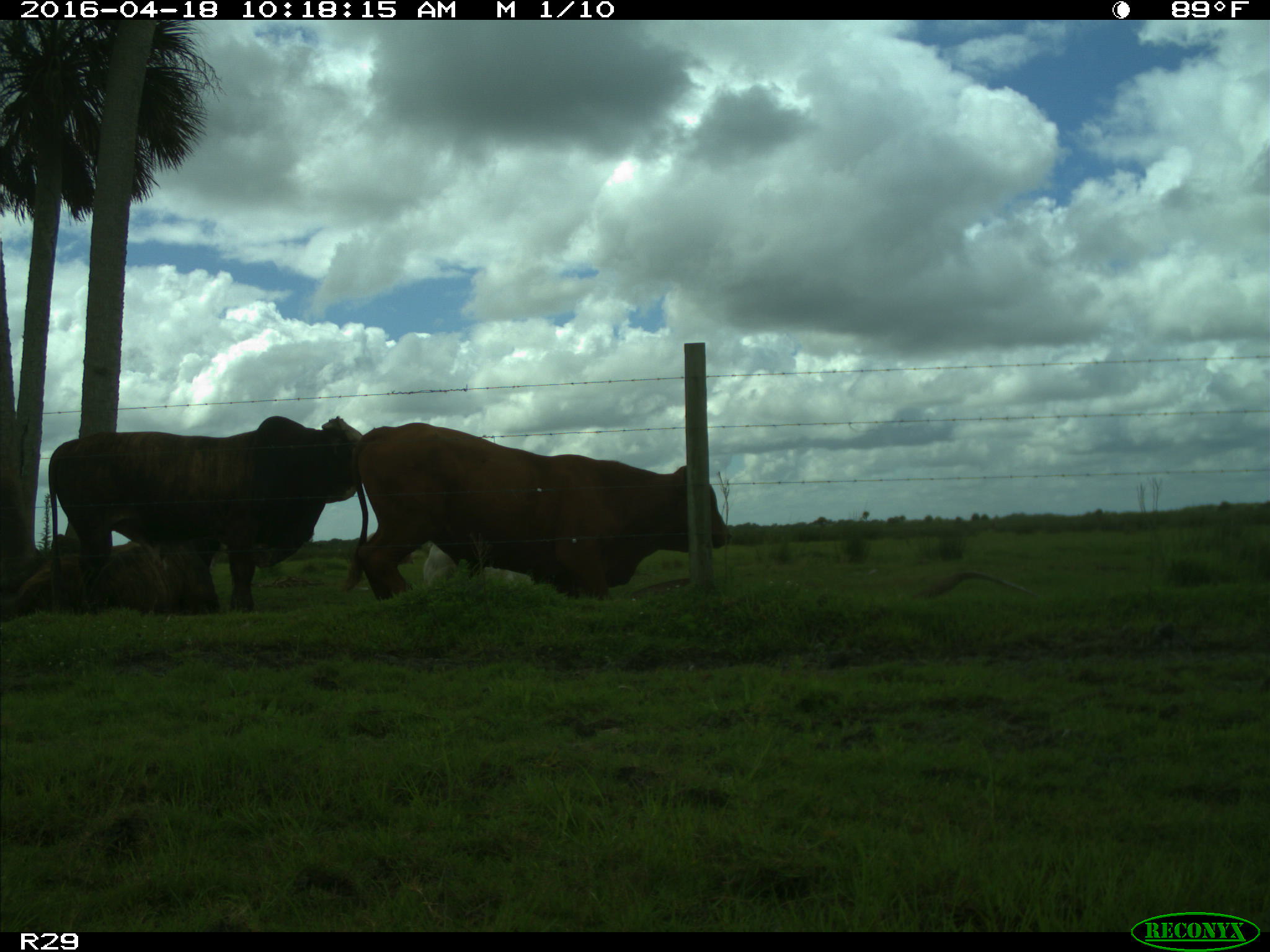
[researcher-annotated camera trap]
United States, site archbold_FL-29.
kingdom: Animalia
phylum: Chordata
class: Mammalia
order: Artiodactyla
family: Bovidae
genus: Bos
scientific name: Bos taurus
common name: domestic cow